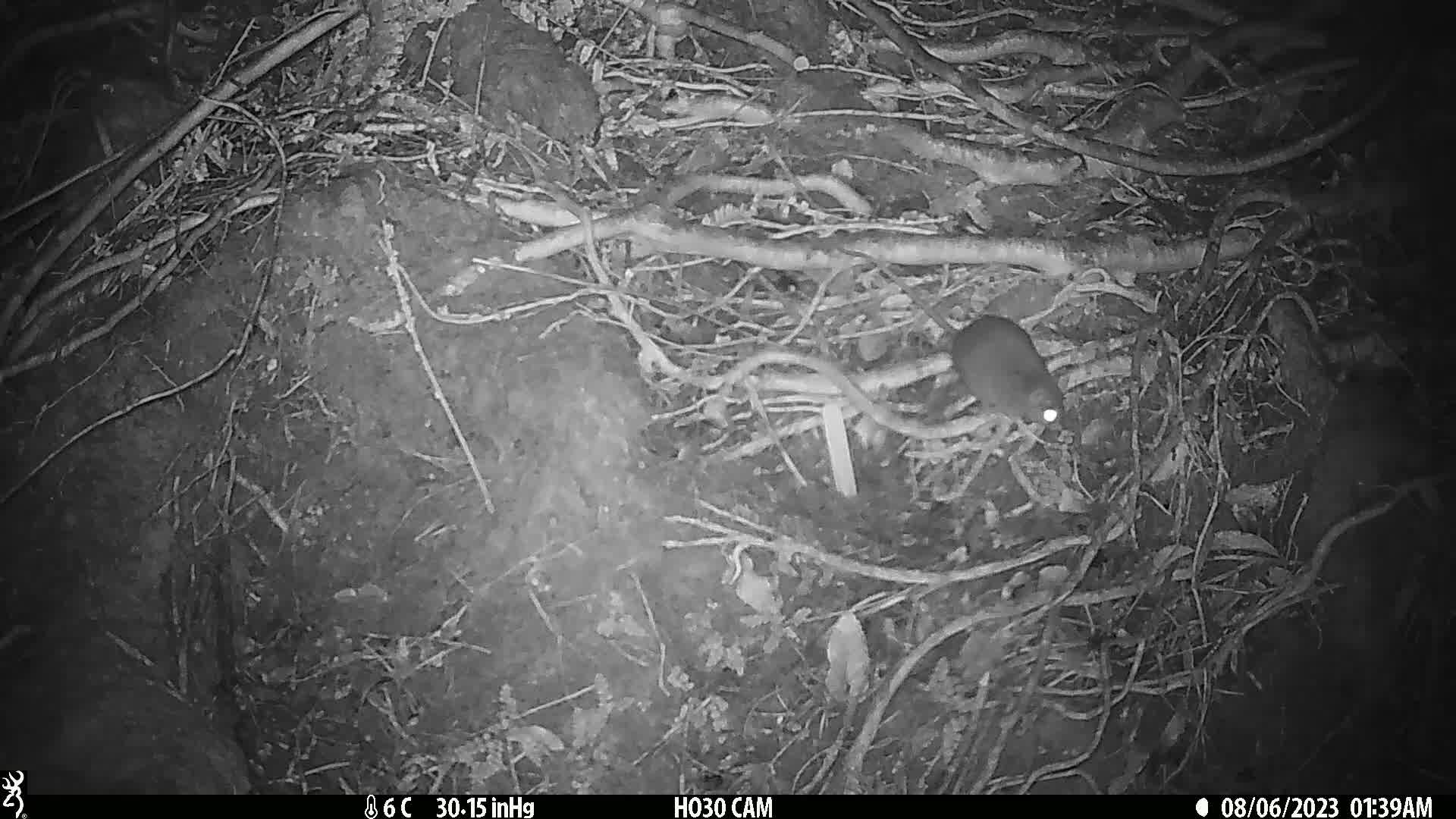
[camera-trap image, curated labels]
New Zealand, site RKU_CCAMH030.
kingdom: Animalia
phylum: Chordata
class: Mammalia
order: Rodentia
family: Muridae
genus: Rattus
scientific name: Rattus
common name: rat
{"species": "rat (Rattus)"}